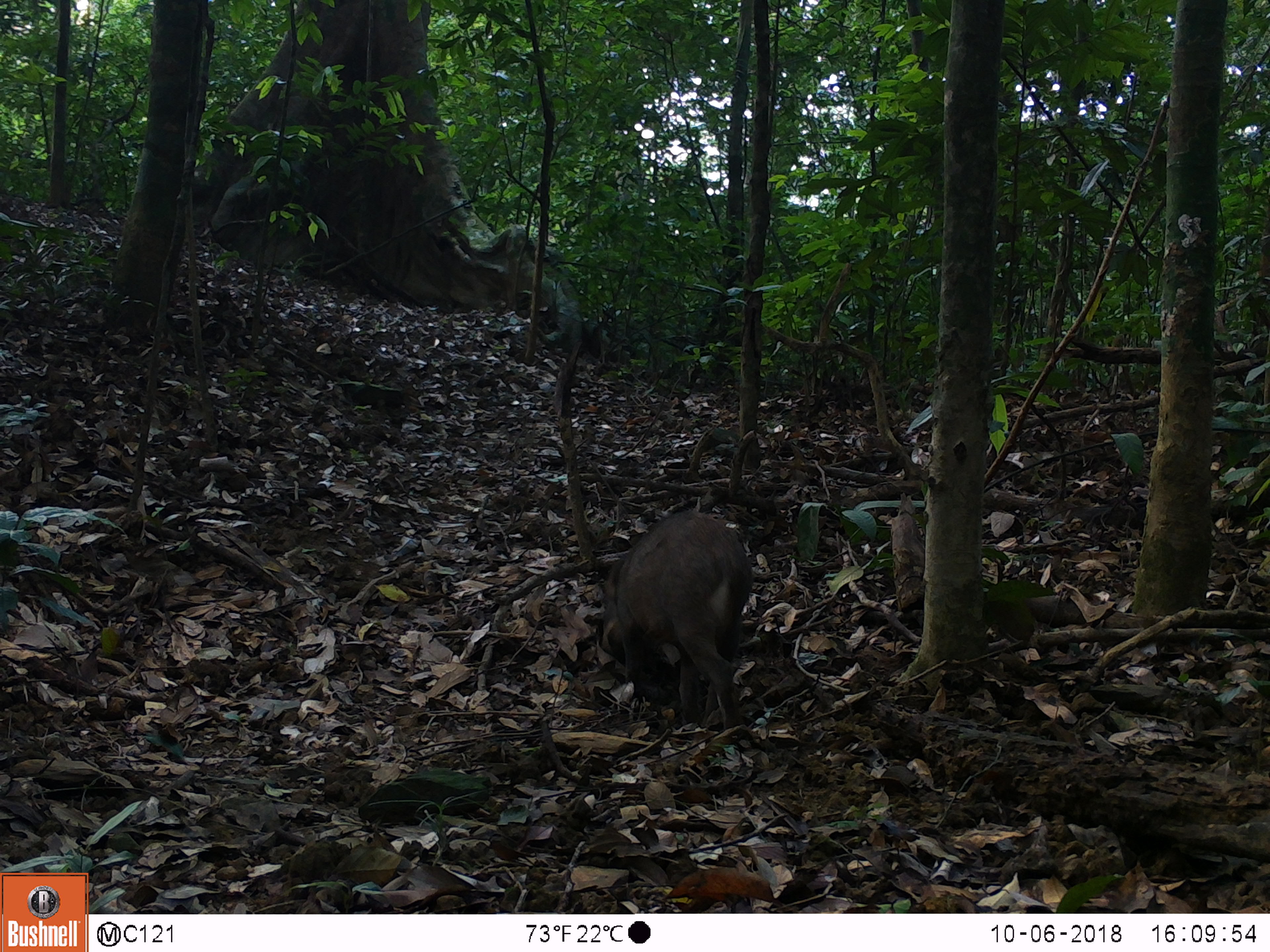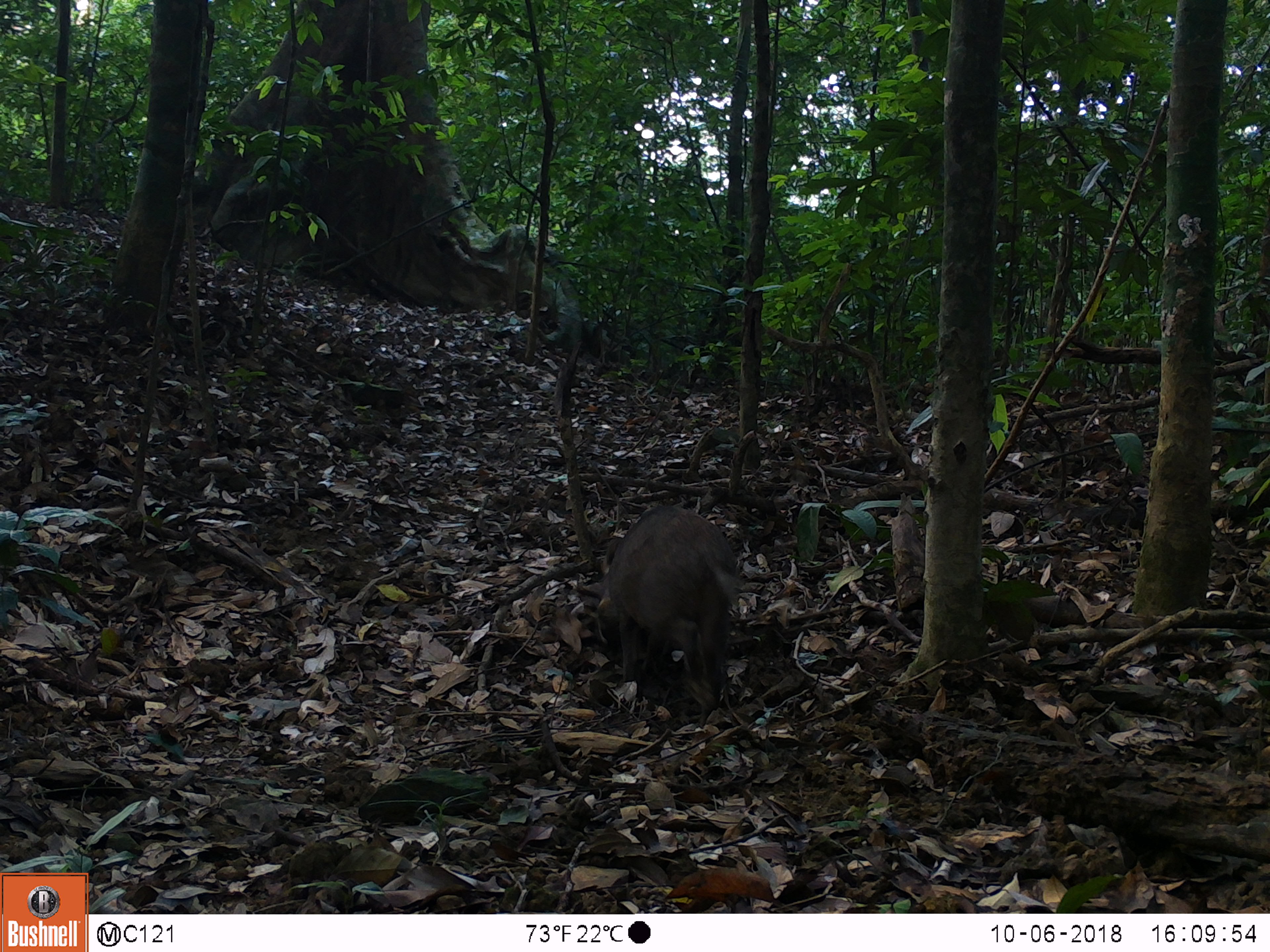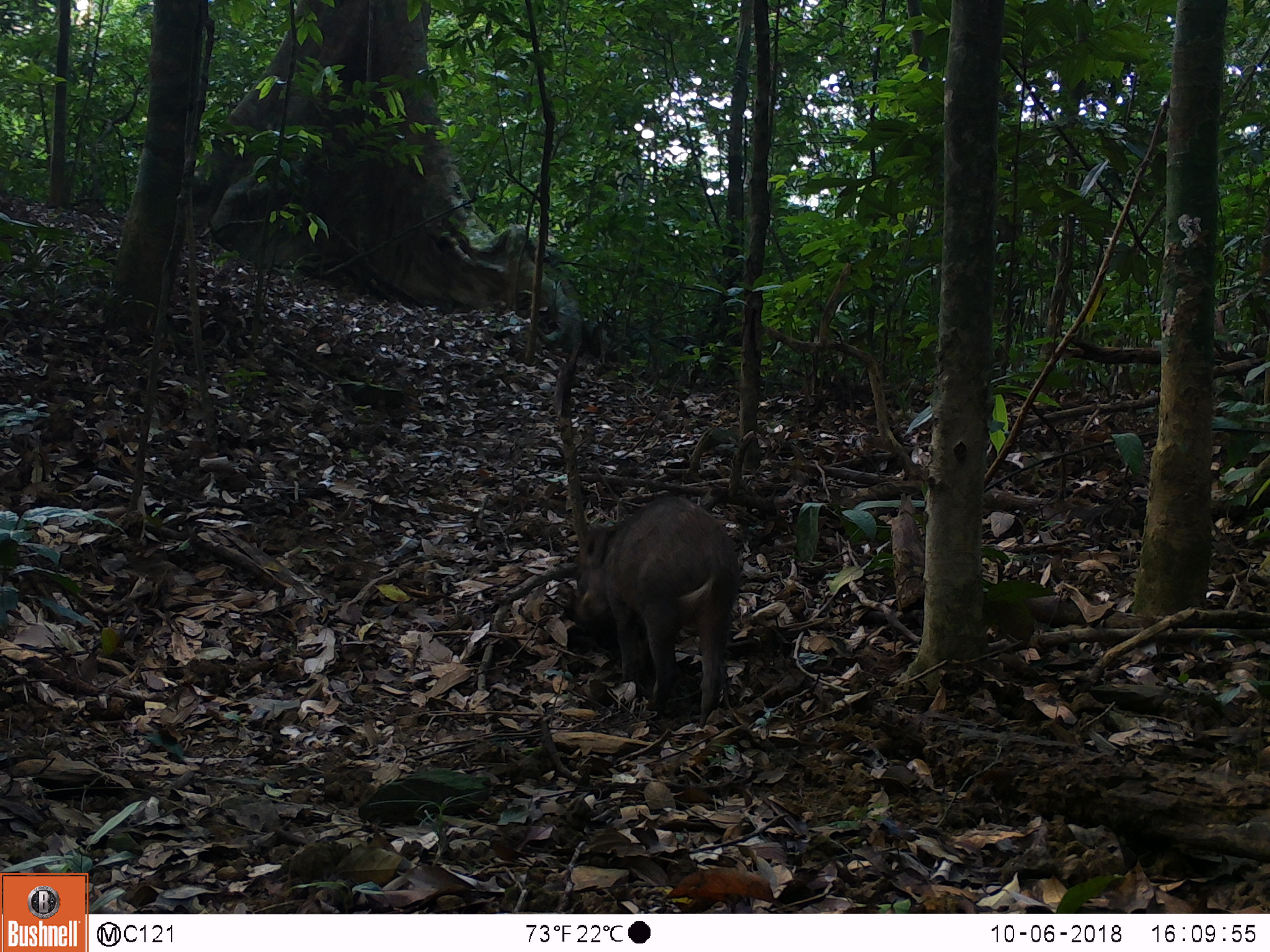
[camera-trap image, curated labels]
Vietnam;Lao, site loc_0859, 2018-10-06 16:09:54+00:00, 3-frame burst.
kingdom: Animalia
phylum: Chordata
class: Mammalia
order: Artiodactyla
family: Suidae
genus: Sus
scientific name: Sus scrofa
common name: eurasian wild pig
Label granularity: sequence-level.